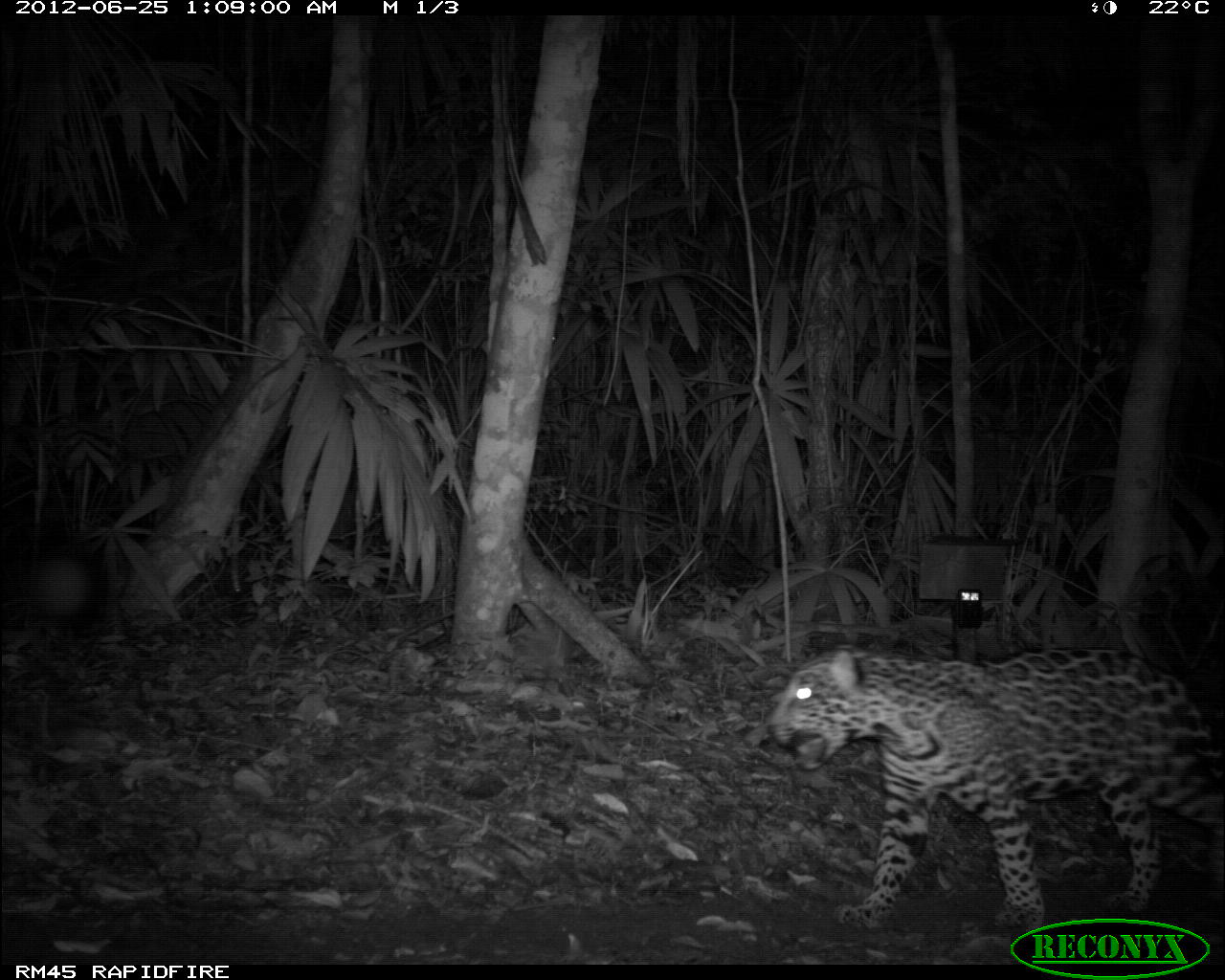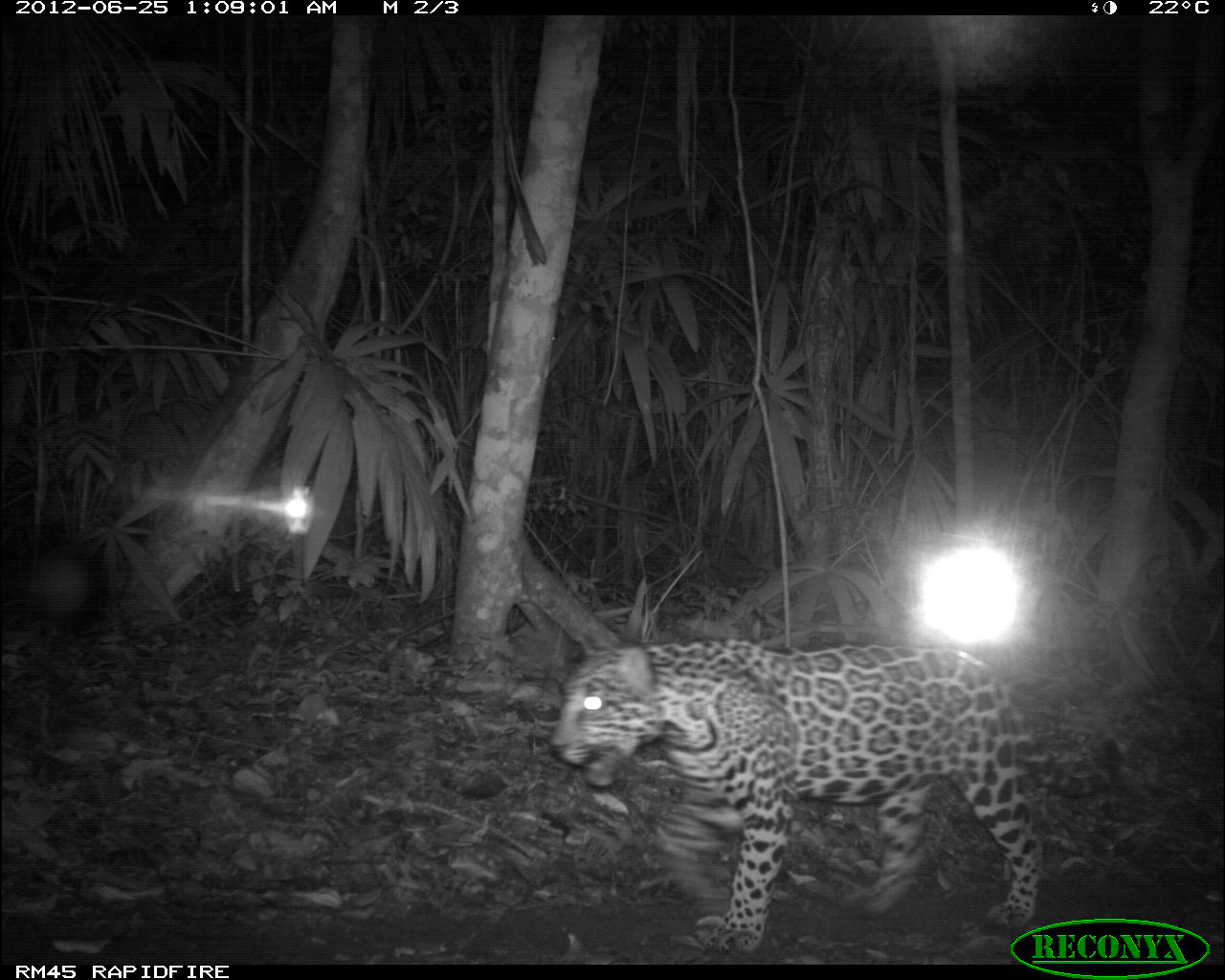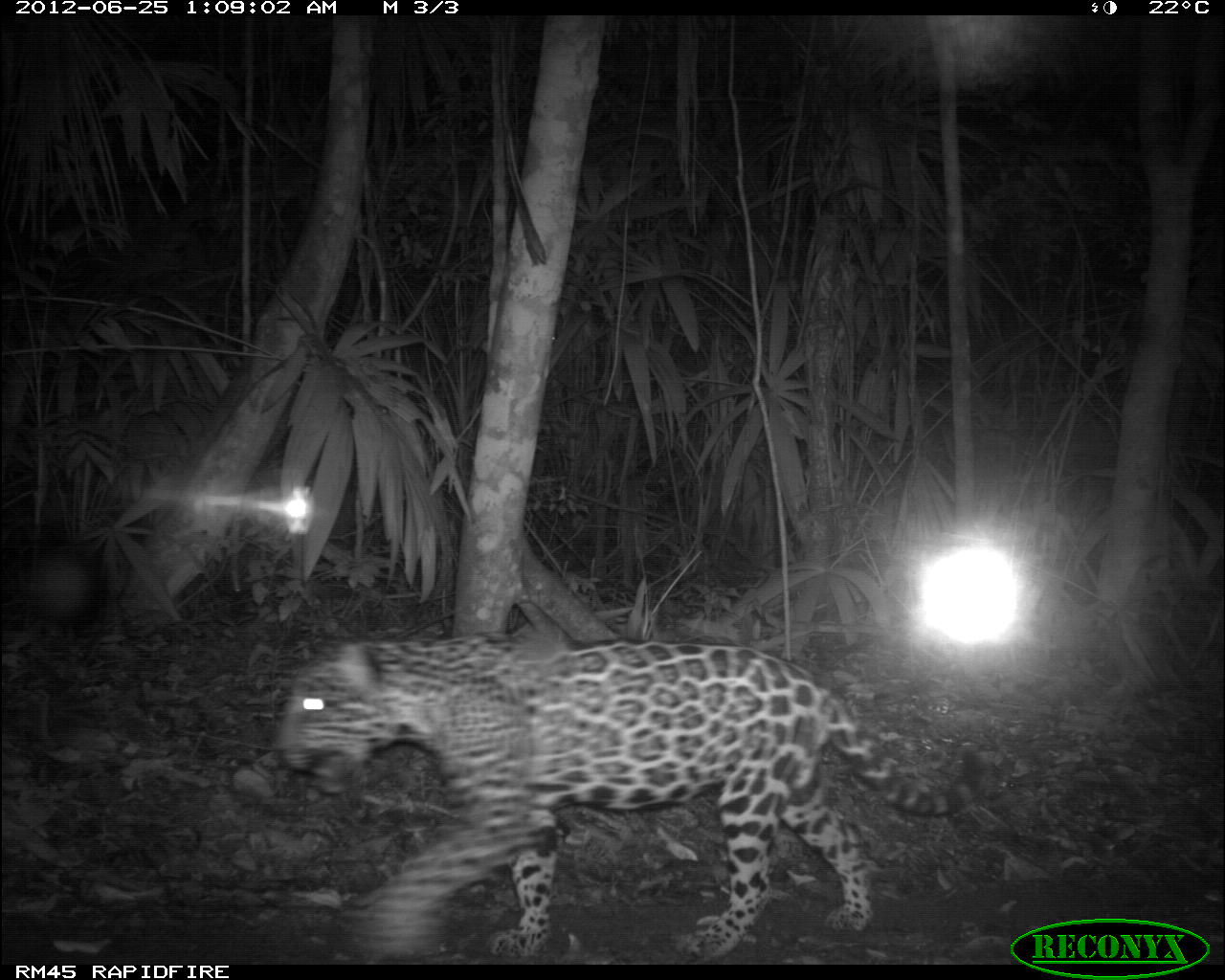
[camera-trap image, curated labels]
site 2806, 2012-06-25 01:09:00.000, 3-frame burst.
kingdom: Animalia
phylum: Chordata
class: Mammalia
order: Carnivora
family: Felidae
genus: Panthera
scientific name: Panthera onca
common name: jaguar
Panthera onca (jaguar), count 1, age adult.